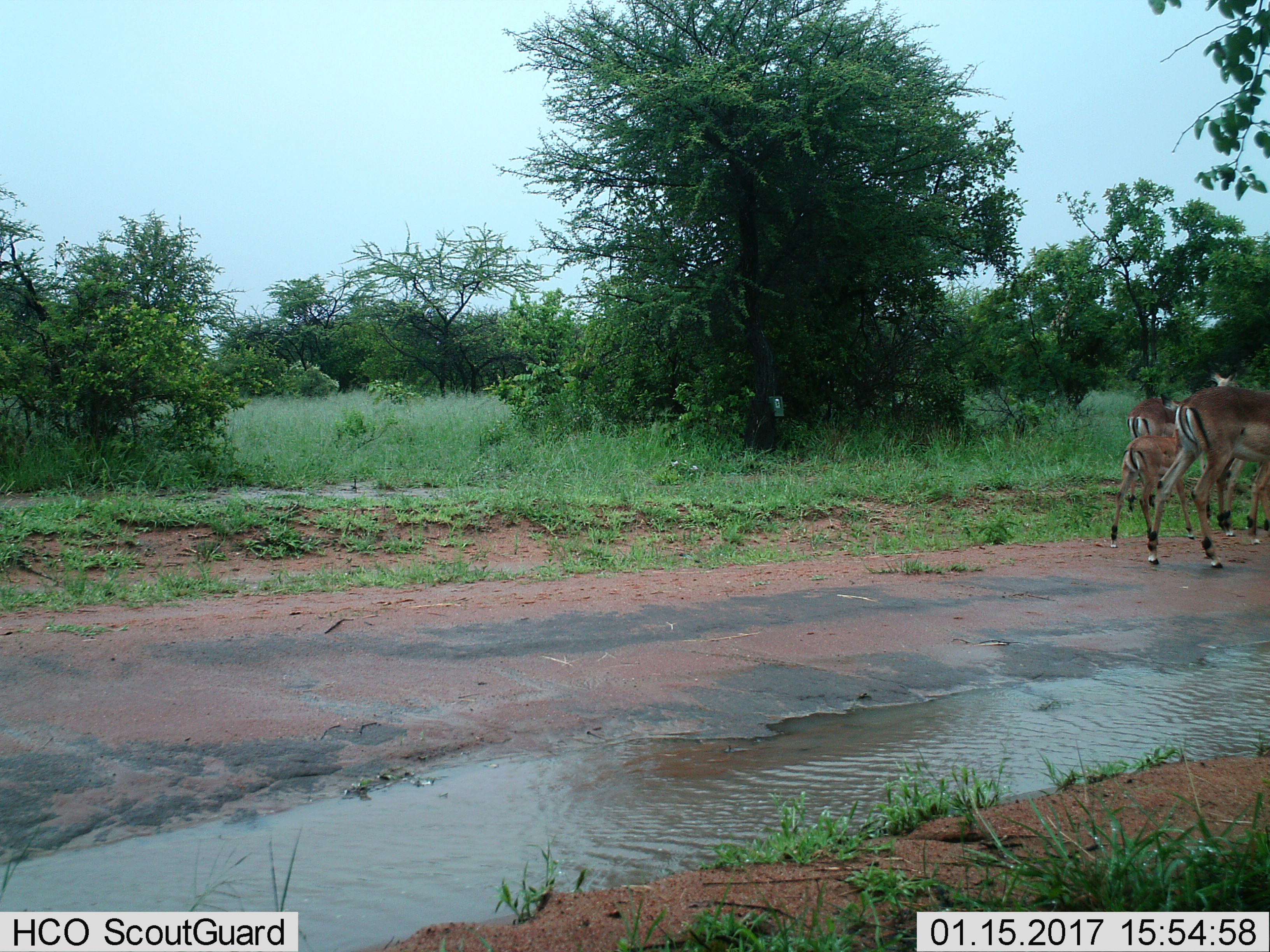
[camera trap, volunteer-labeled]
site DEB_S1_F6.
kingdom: Animalia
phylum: Chordata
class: Mammalia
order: Artiodactyla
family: Bovidae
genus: Aepyceros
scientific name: Aepyceros melampus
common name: impala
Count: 3.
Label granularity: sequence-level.